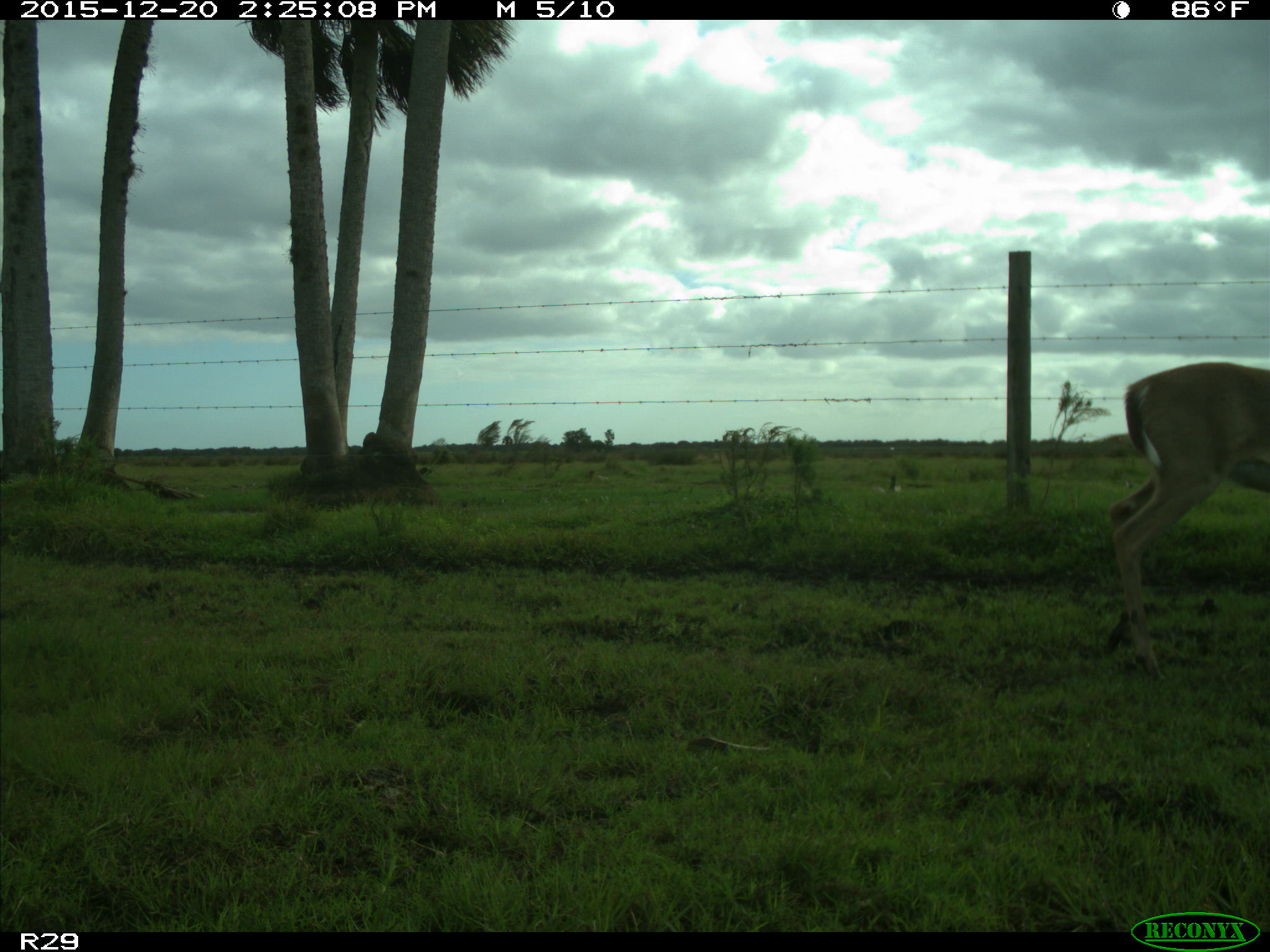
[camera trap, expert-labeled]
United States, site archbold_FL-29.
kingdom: Animalia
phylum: Chordata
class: Mammalia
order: Artiodactyla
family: Cervidae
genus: Odocoileus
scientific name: Odocoileus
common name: deer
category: unidentified deer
Unidentified deer (deer) (Odocoileus).